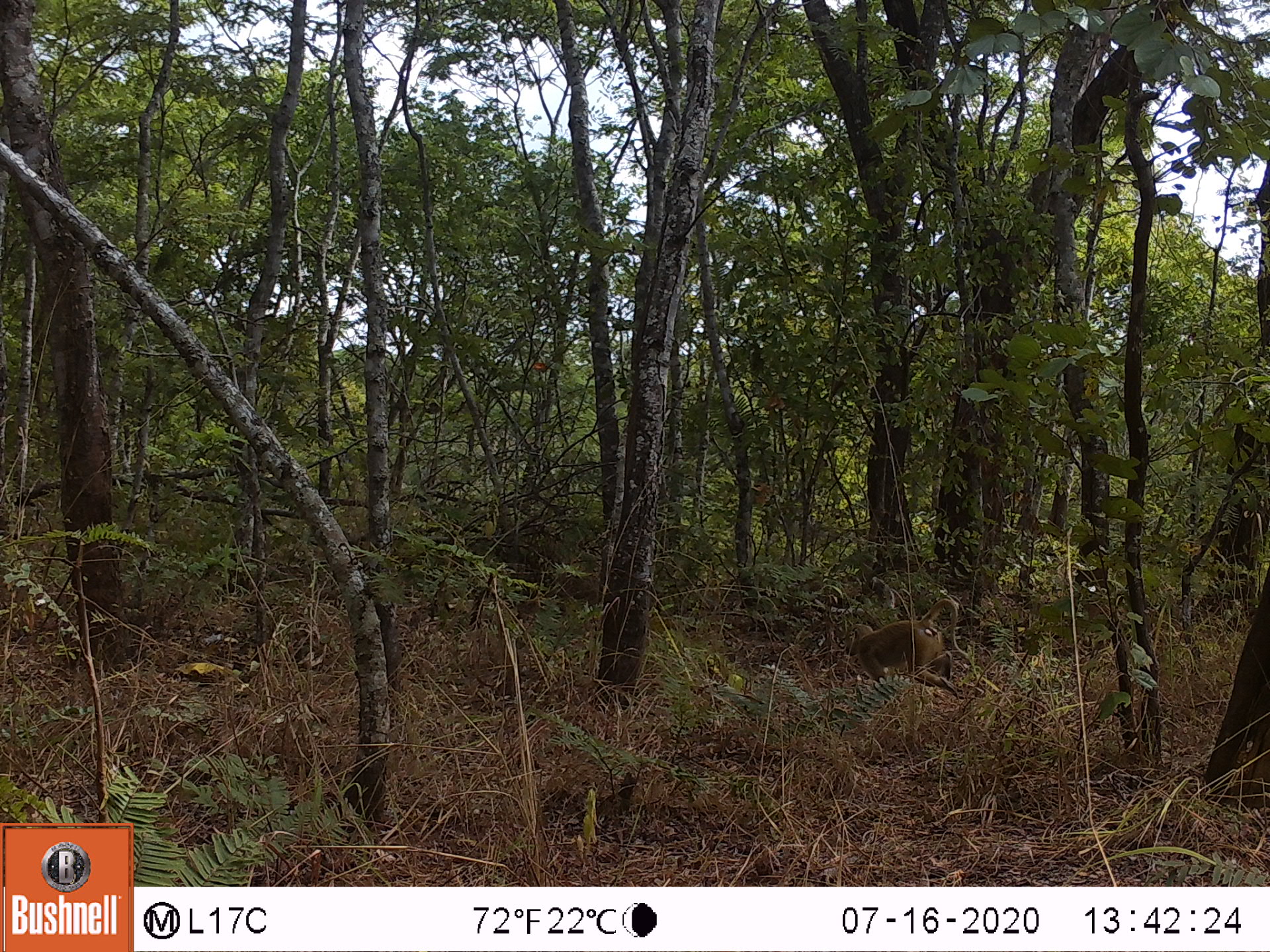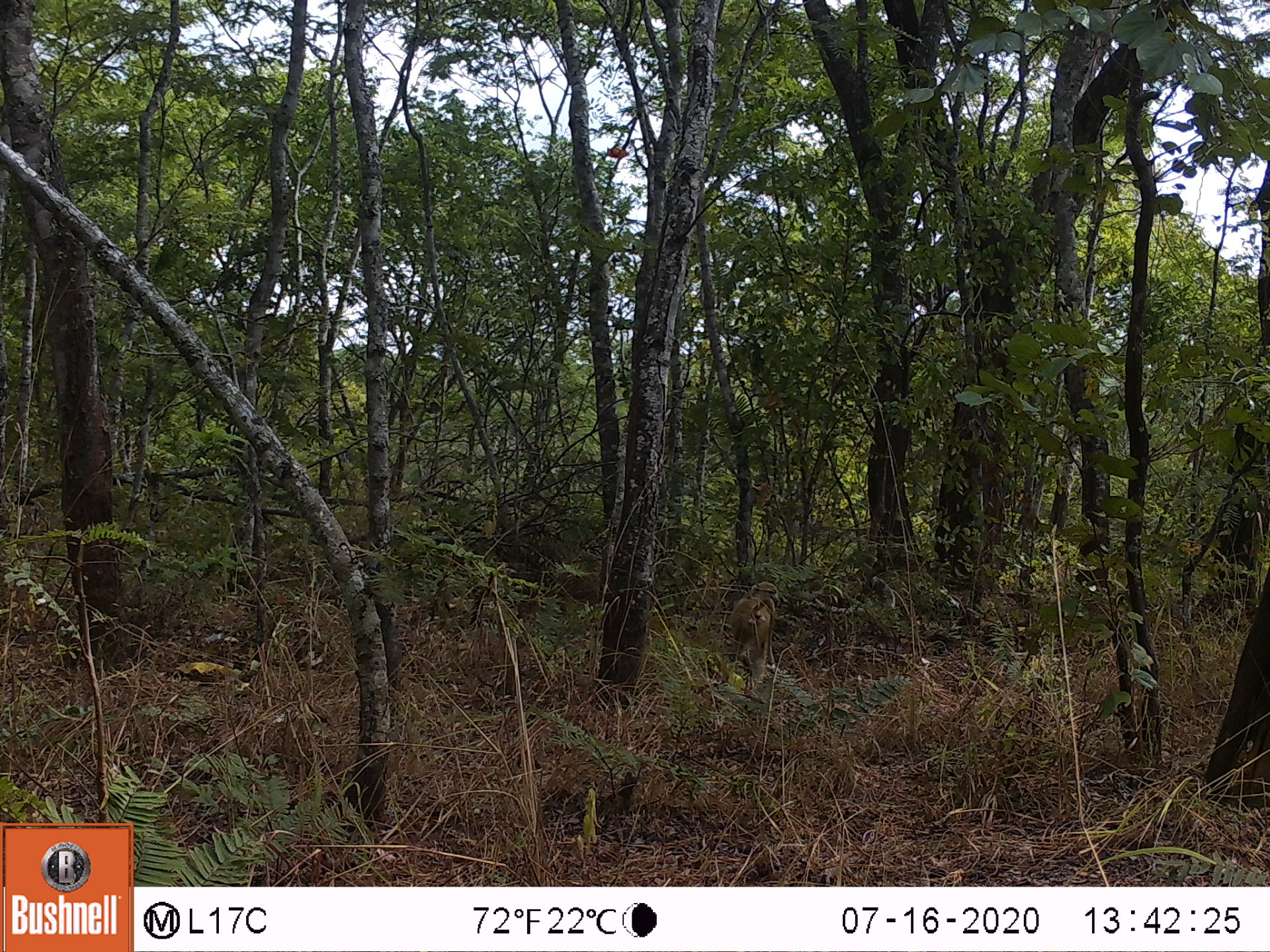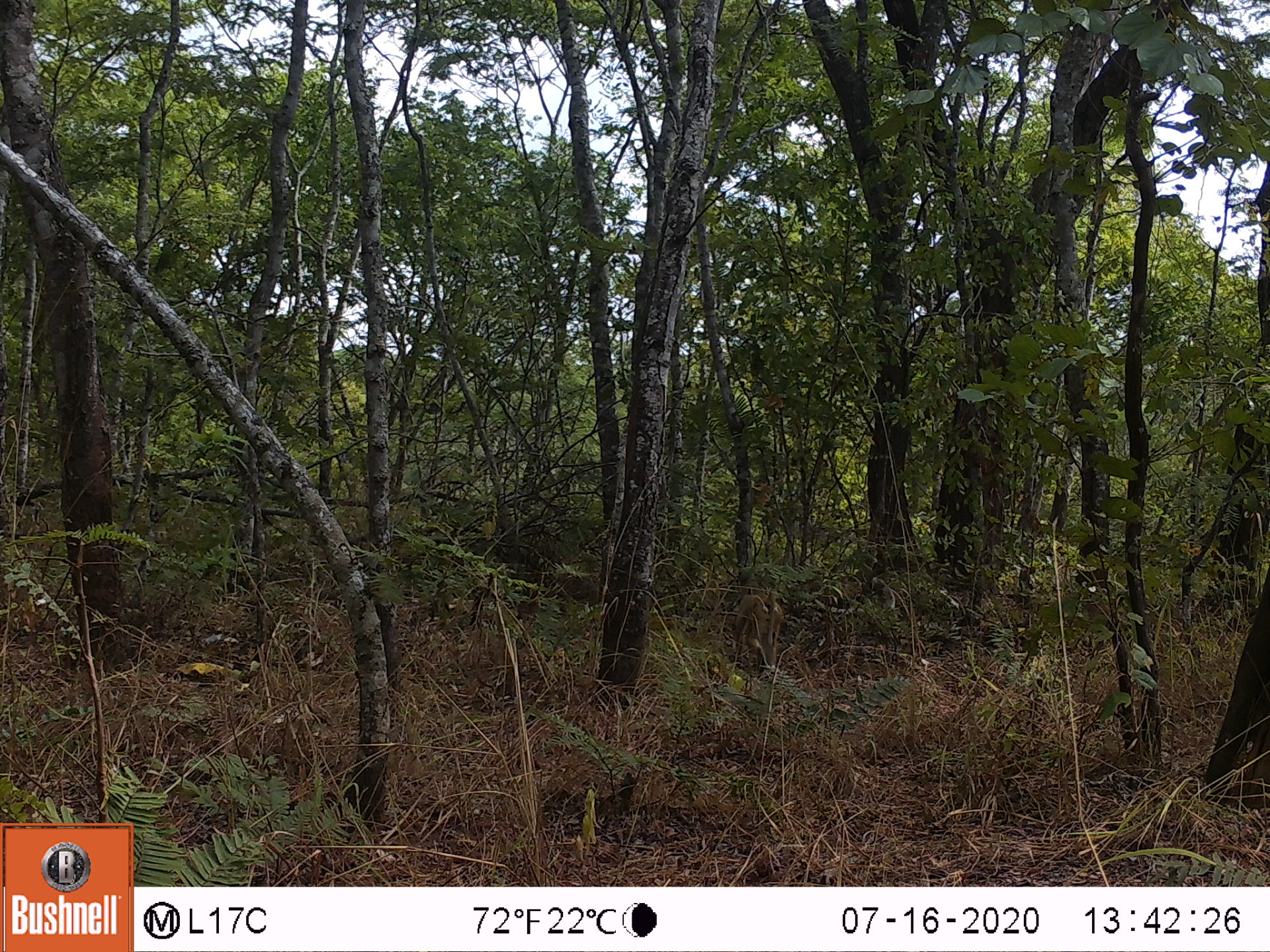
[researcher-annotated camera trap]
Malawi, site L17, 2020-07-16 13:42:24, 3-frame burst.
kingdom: Animalia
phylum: Chordata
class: Mammalia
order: Primates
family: Cercopithecidae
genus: Papio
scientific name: Papio cynocephalus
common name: yellow baboon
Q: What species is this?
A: Yellow baboon (Papio cynocephalus).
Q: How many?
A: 1.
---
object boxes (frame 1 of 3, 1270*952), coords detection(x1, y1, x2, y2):
yellow baboon: detection(840, 594, 966, 705)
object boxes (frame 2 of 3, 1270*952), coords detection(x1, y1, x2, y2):
yellow baboon: detection(720, 572, 786, 690)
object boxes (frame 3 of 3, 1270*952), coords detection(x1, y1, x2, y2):
yellow baboon: detection(723, 584, 787, 685)